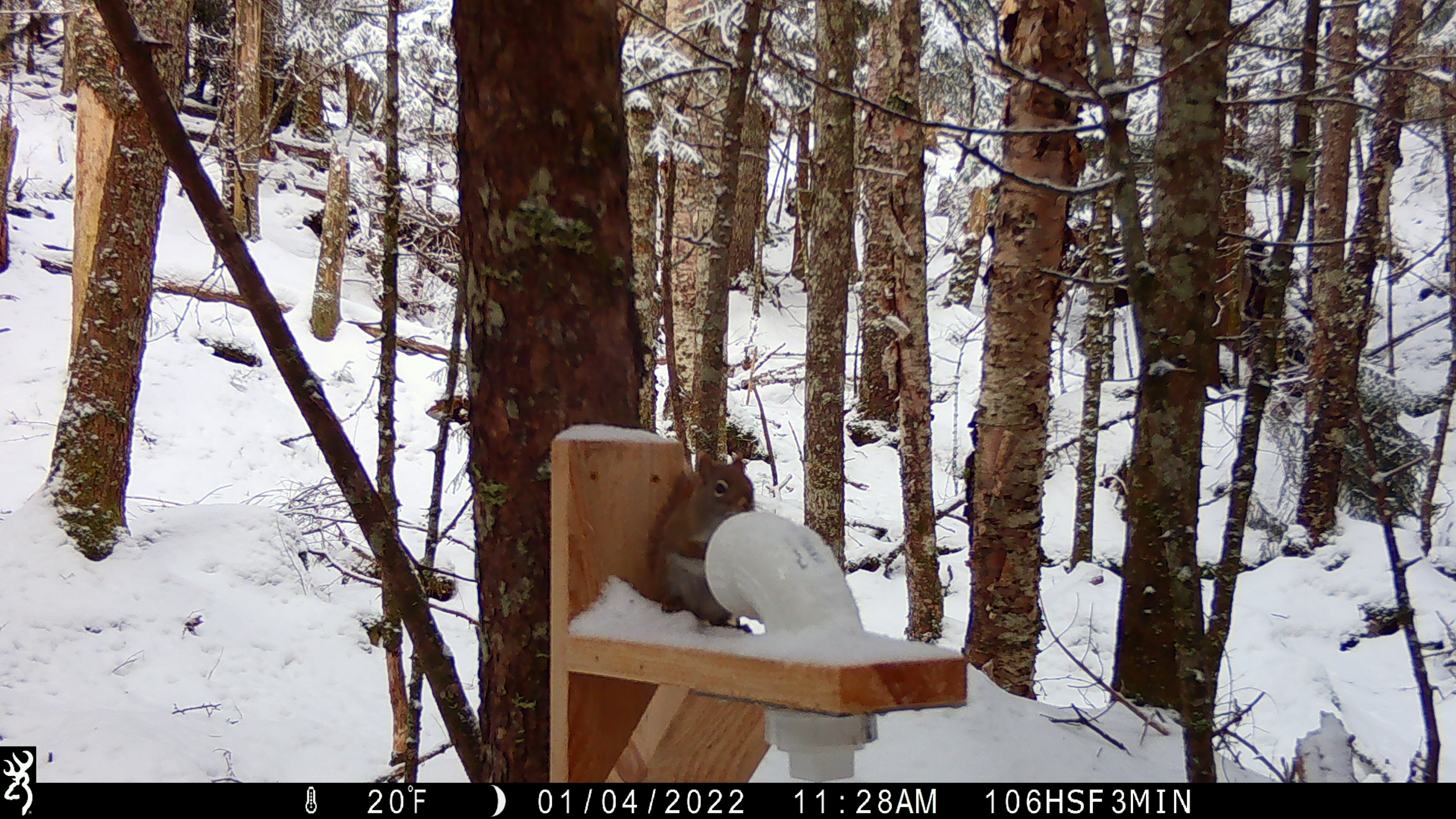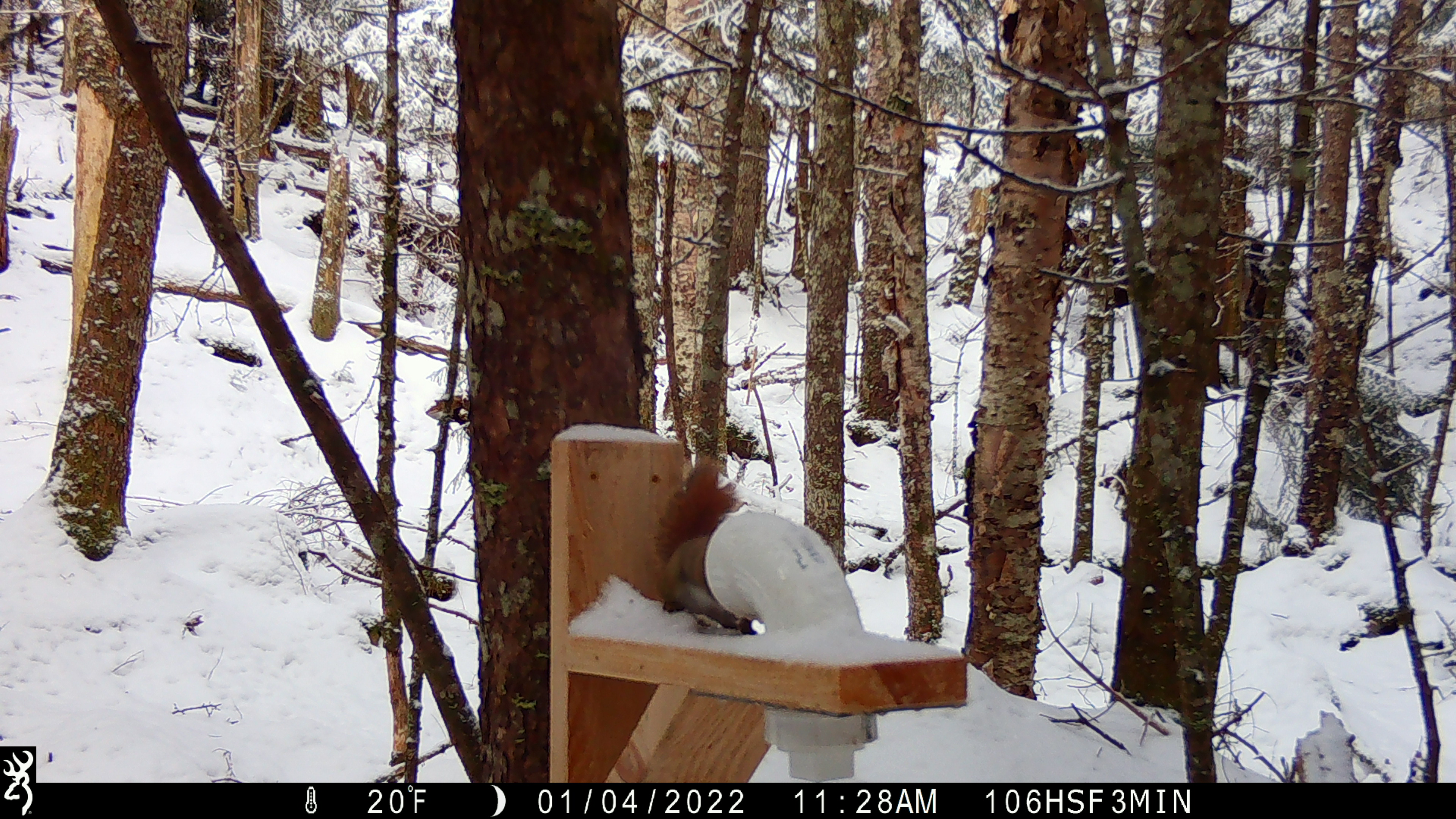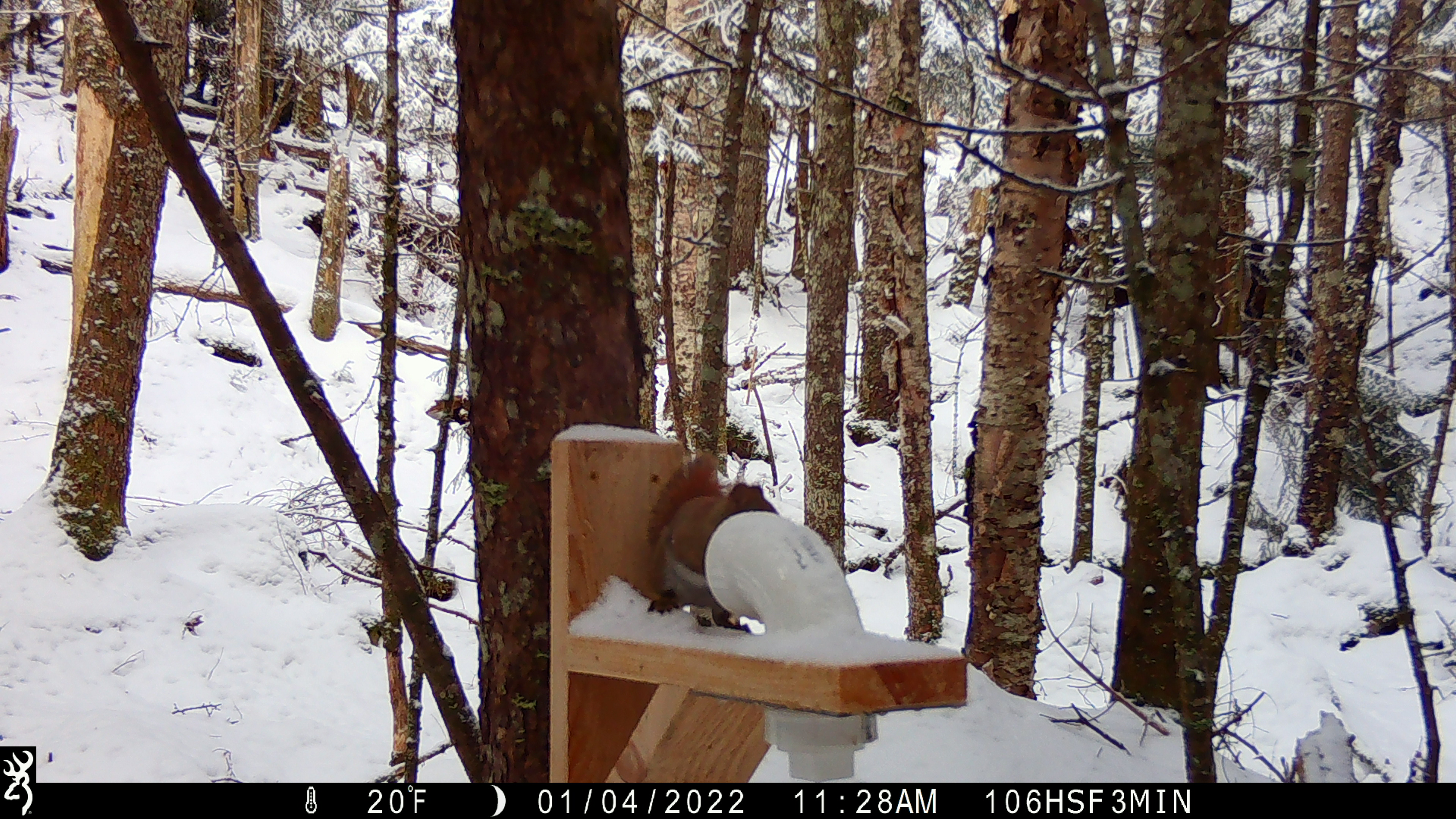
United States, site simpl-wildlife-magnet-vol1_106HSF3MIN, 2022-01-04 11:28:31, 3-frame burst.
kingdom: Animalia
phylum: Chordata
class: Mammalia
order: Rodentia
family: Sciuridae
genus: Tamiasciurus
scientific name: Tamiasciurus hudsonicus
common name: red squirrel